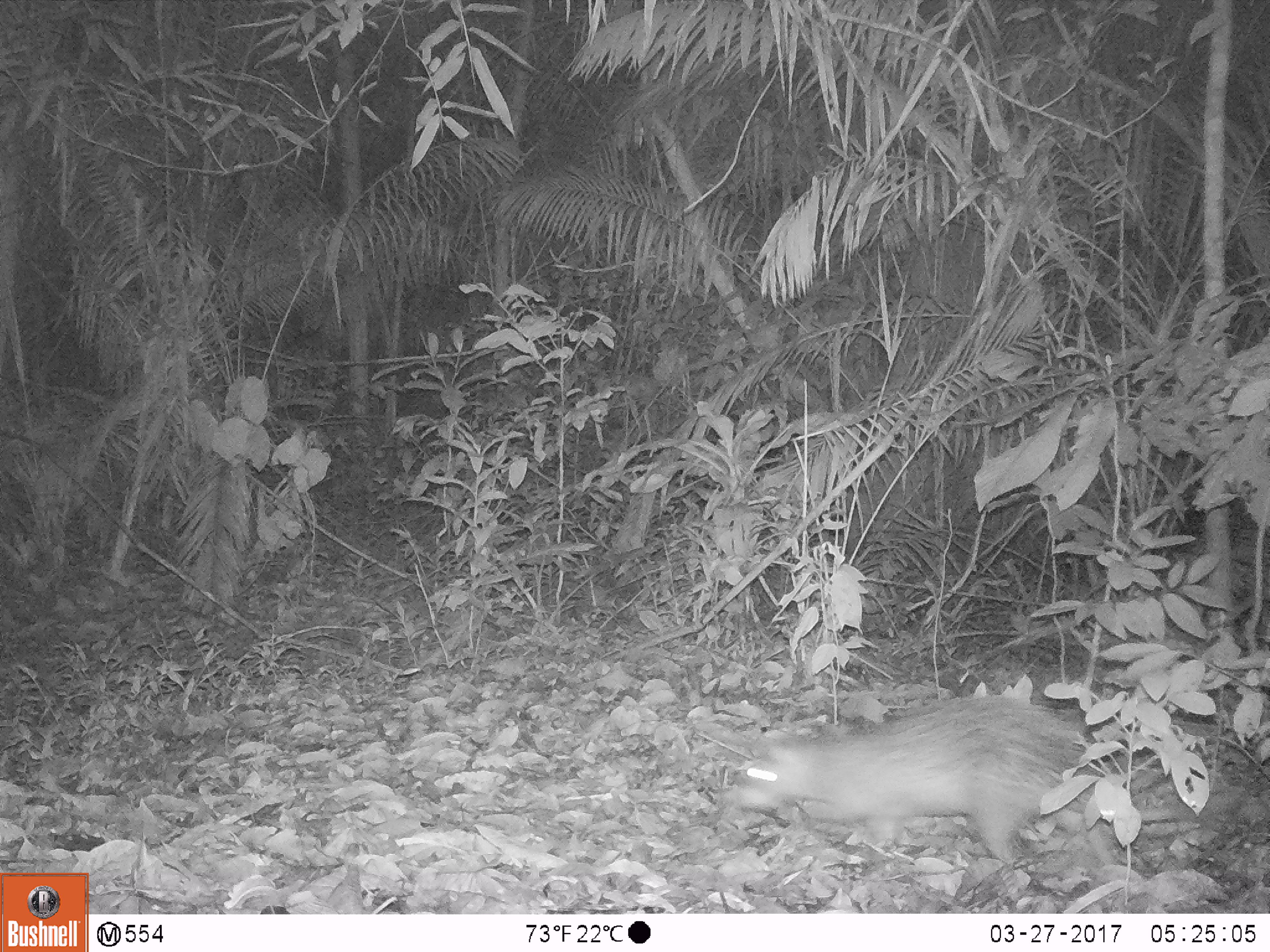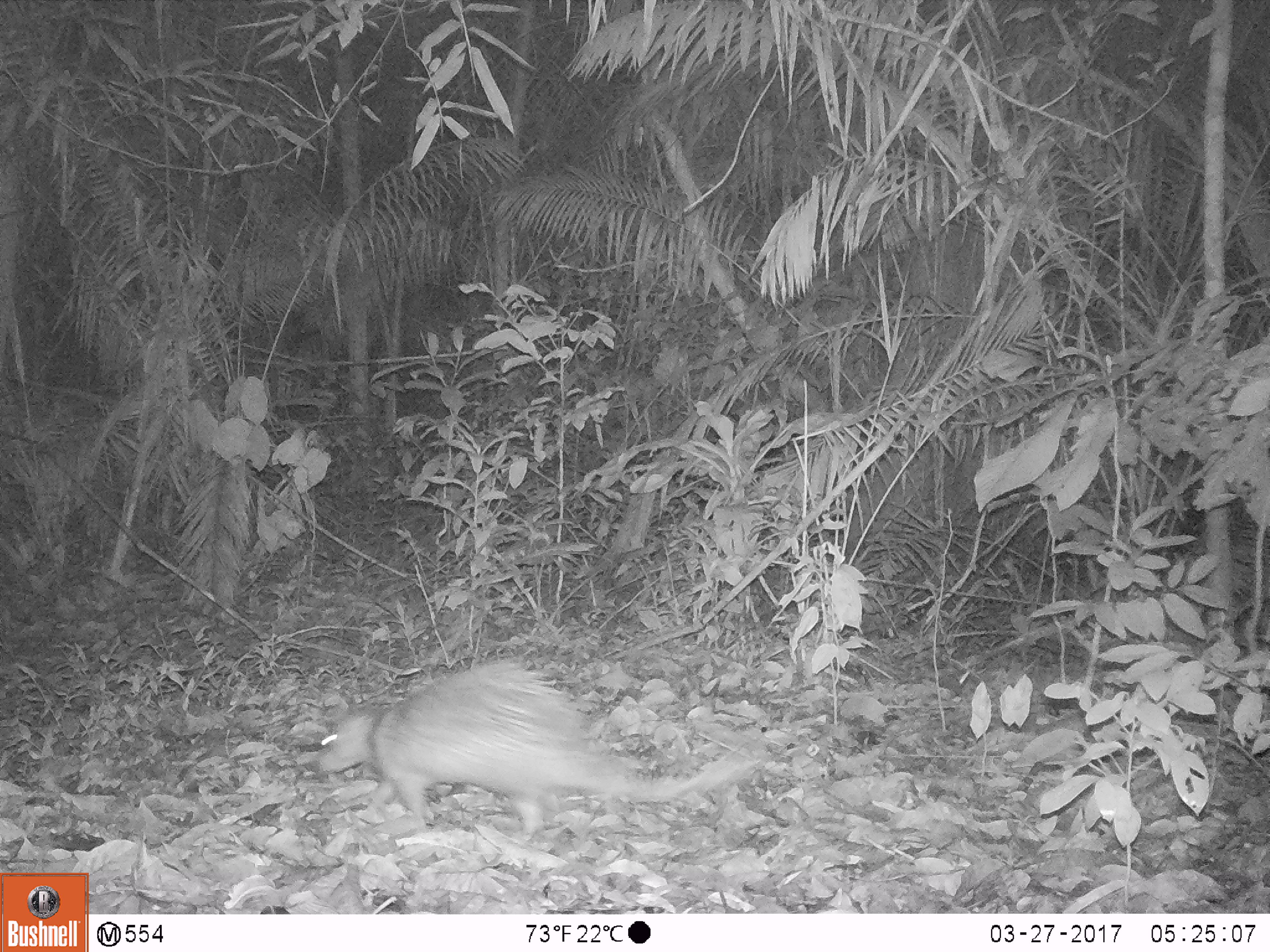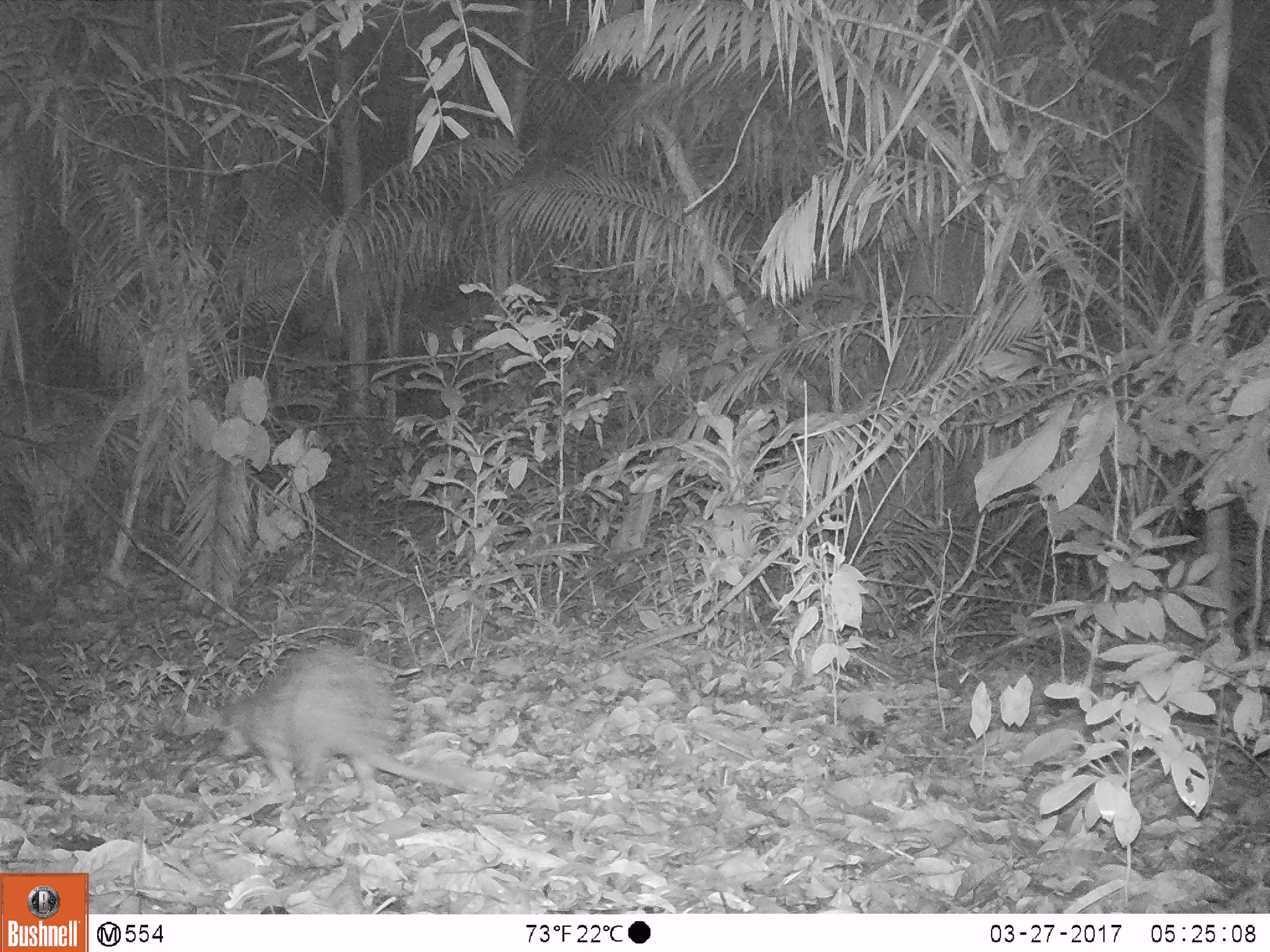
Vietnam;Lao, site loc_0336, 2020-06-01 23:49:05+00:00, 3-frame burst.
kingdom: Animalia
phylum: Chordata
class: Mammalia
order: Rodentia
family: Hystricidae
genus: Atherurus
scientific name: Atherurus macrourus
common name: asiatic brush-tailed porcupine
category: asiatic brush tailed porcupine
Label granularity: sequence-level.